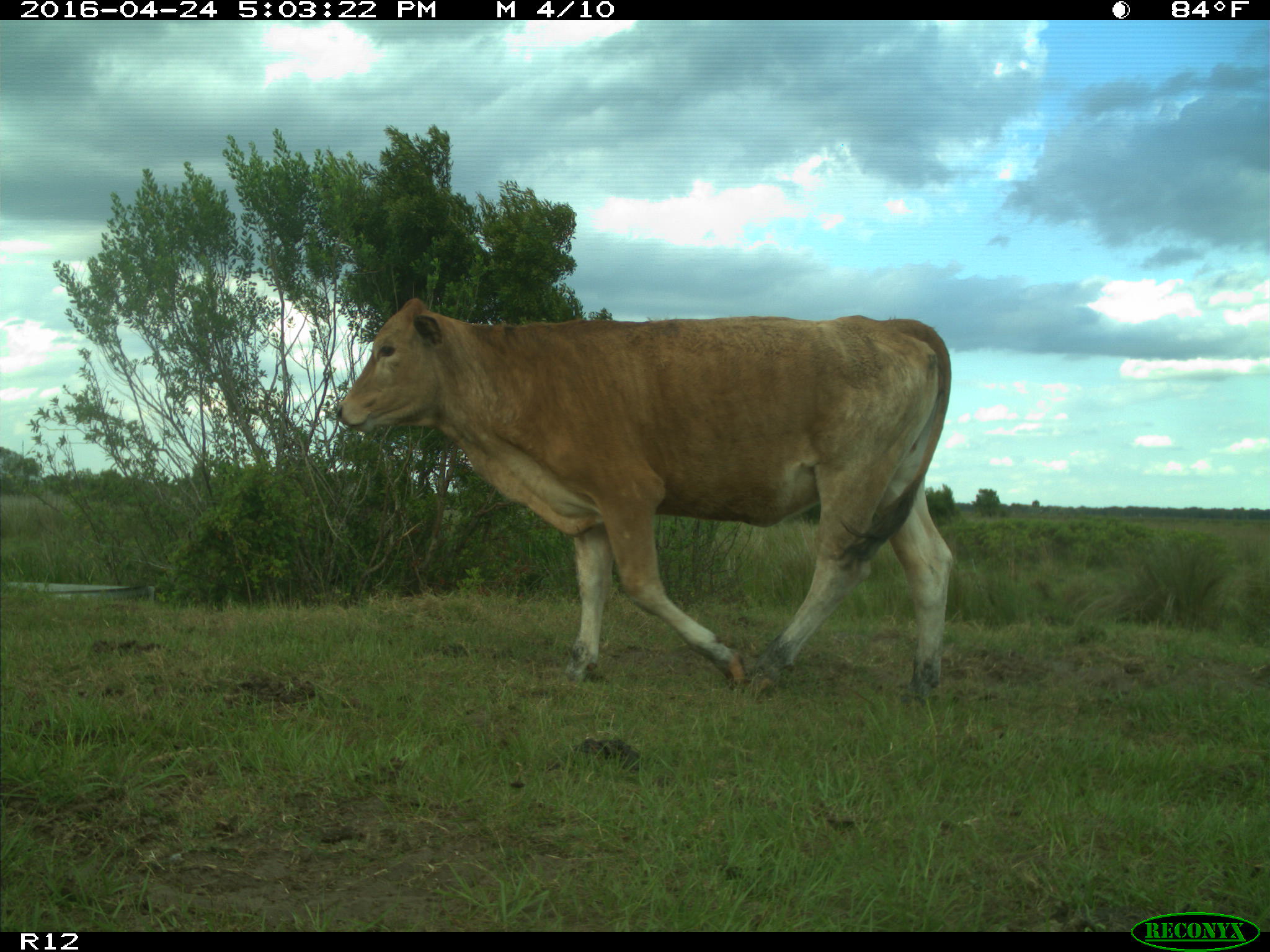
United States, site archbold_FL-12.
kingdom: Animalia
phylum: Chordata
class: Mammalia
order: Artiodactyla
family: Bovidae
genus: Bos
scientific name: Bos taurus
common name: domestic cow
Bos taurus (domestic cow).